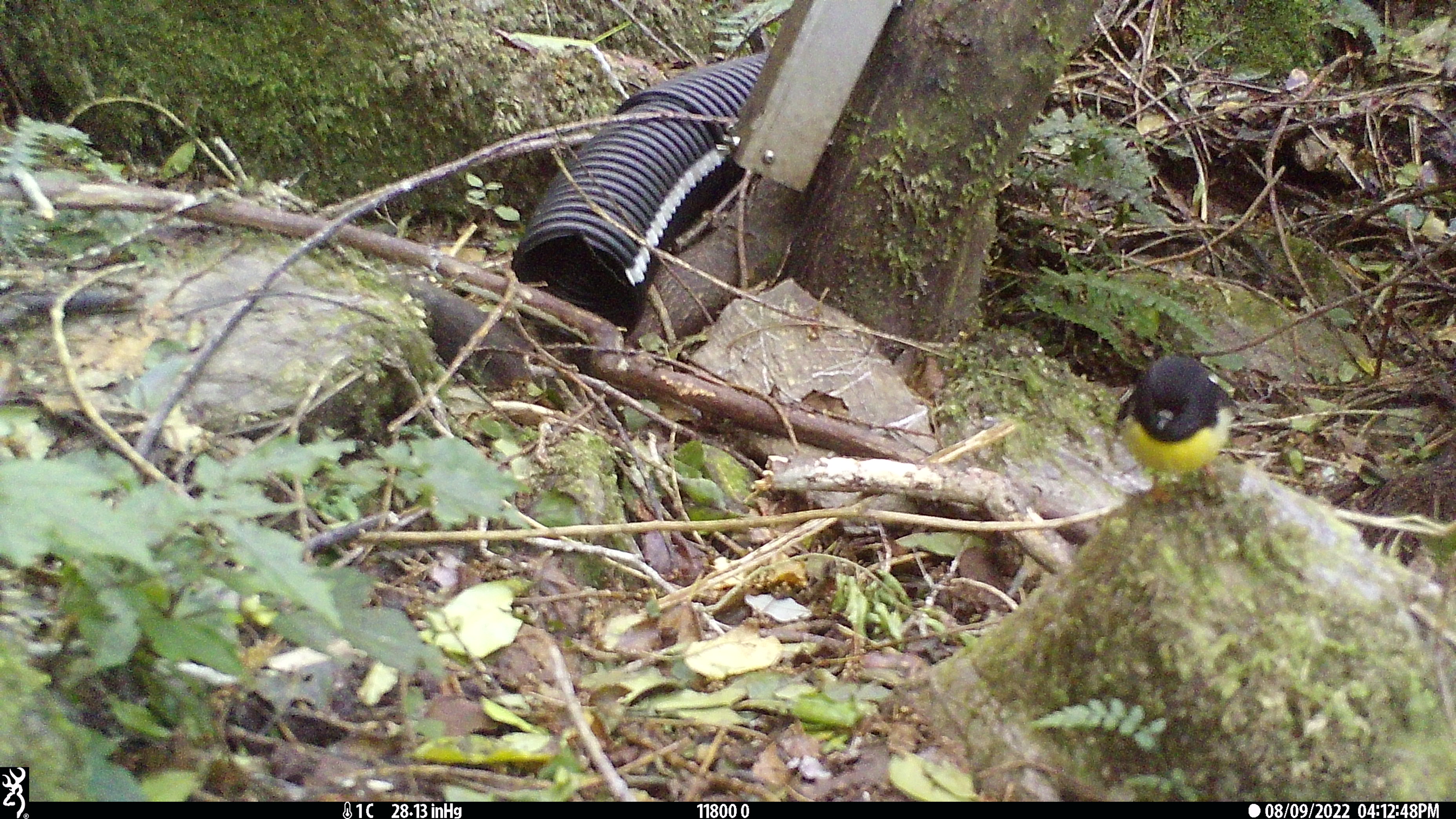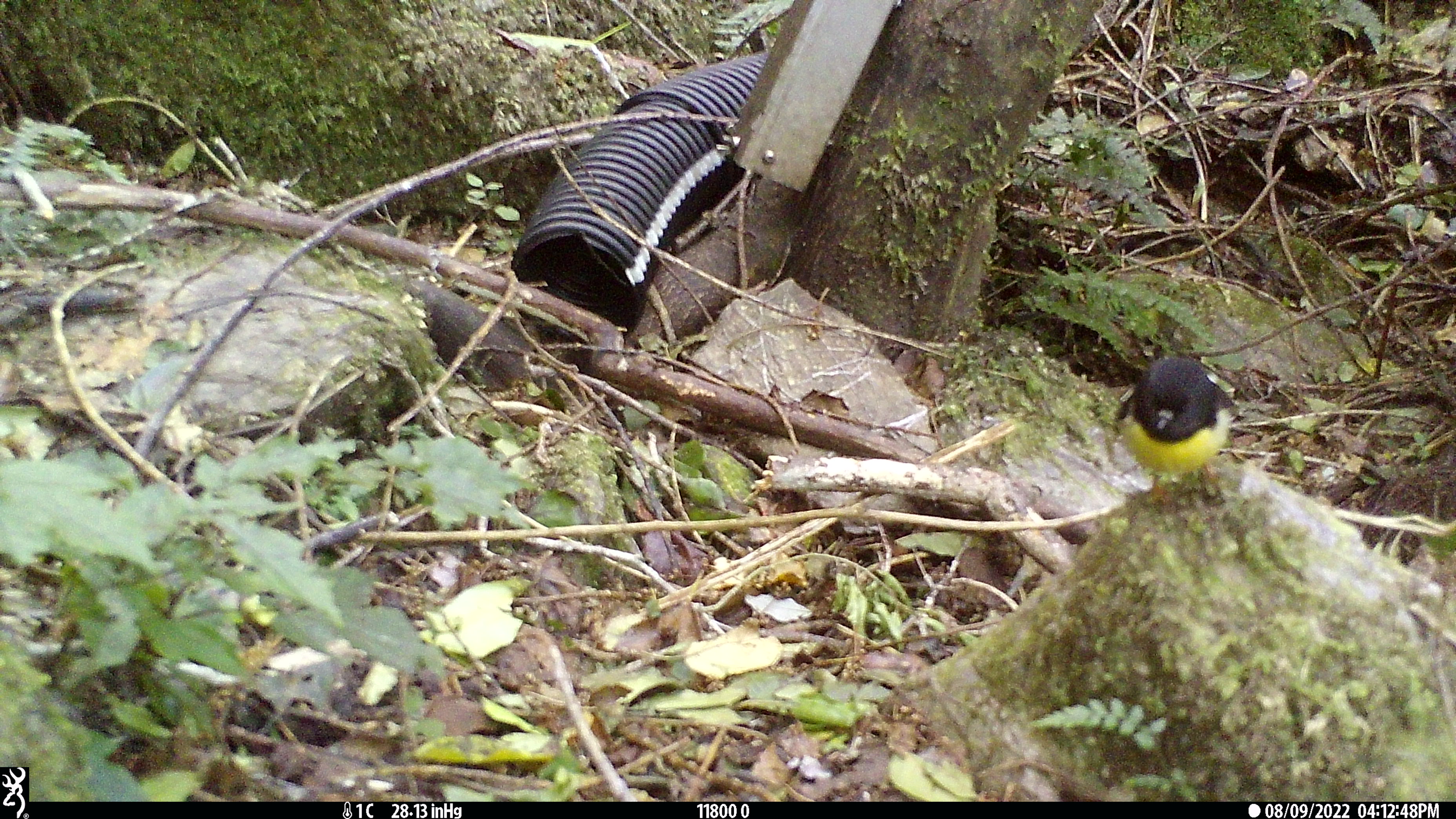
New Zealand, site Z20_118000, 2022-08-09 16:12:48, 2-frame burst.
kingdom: Animalia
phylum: Chordata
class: Aves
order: Passeriformes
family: Petroicidae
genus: Petroica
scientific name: Petroica macrocephala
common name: tomtit